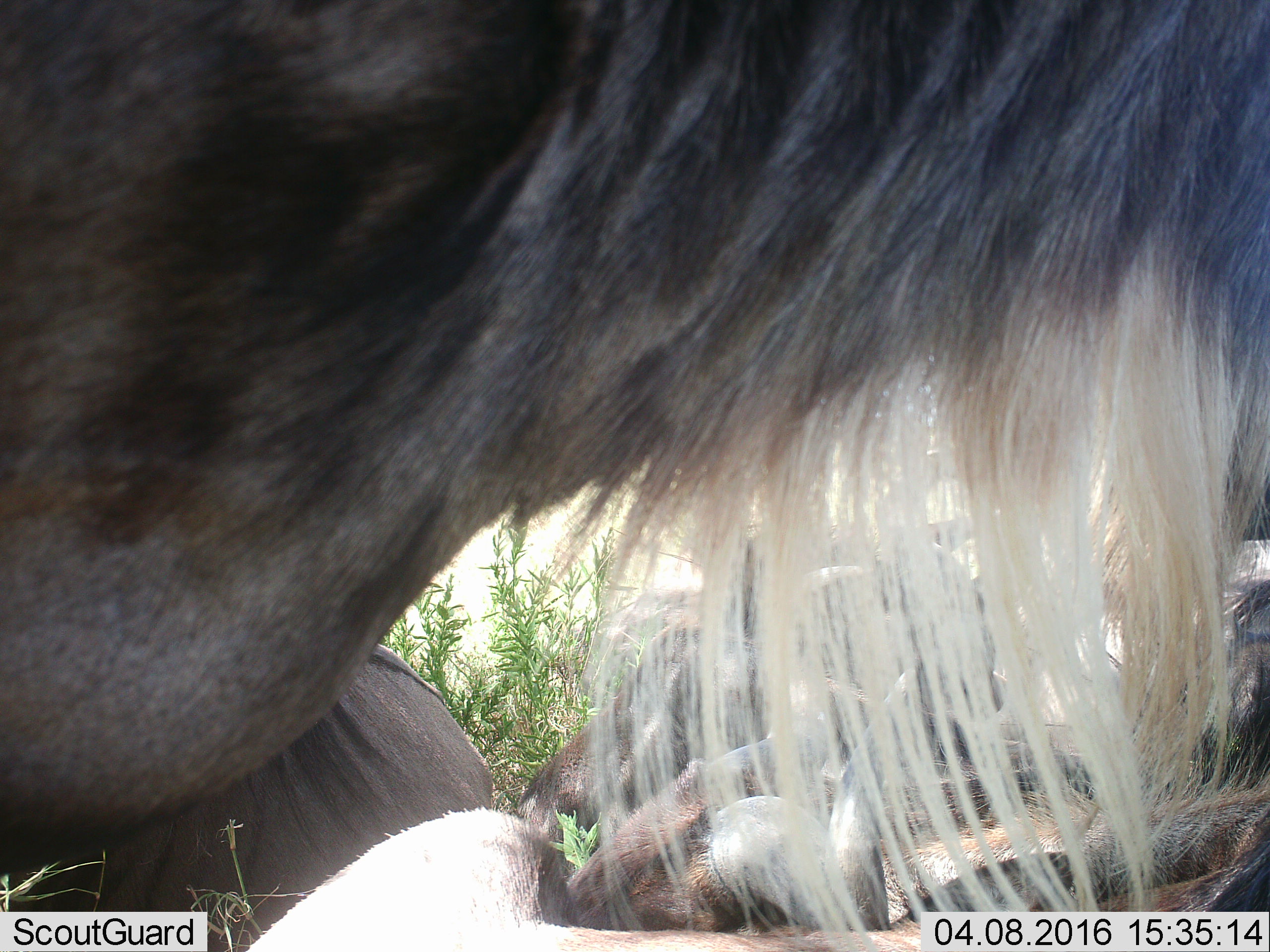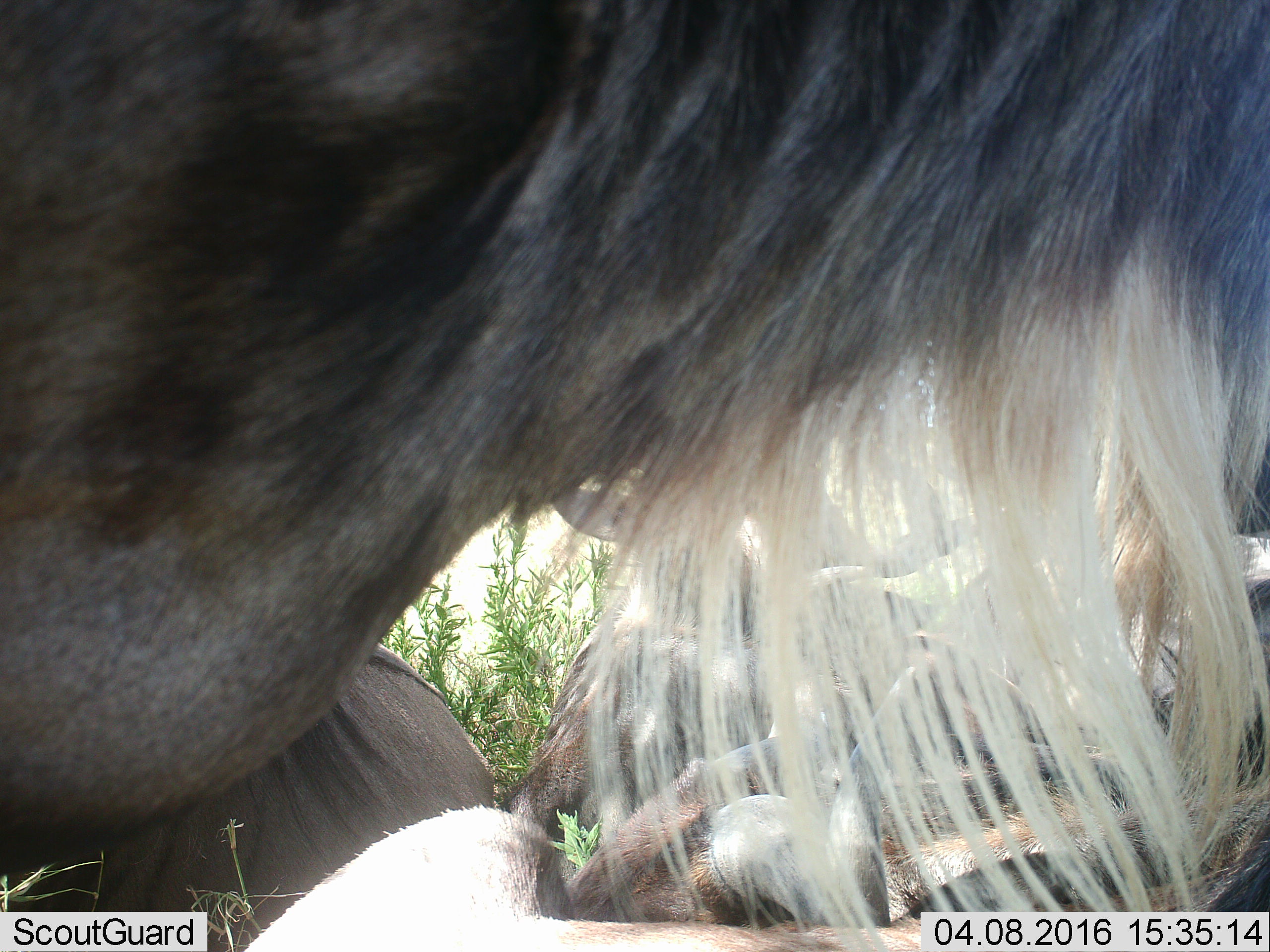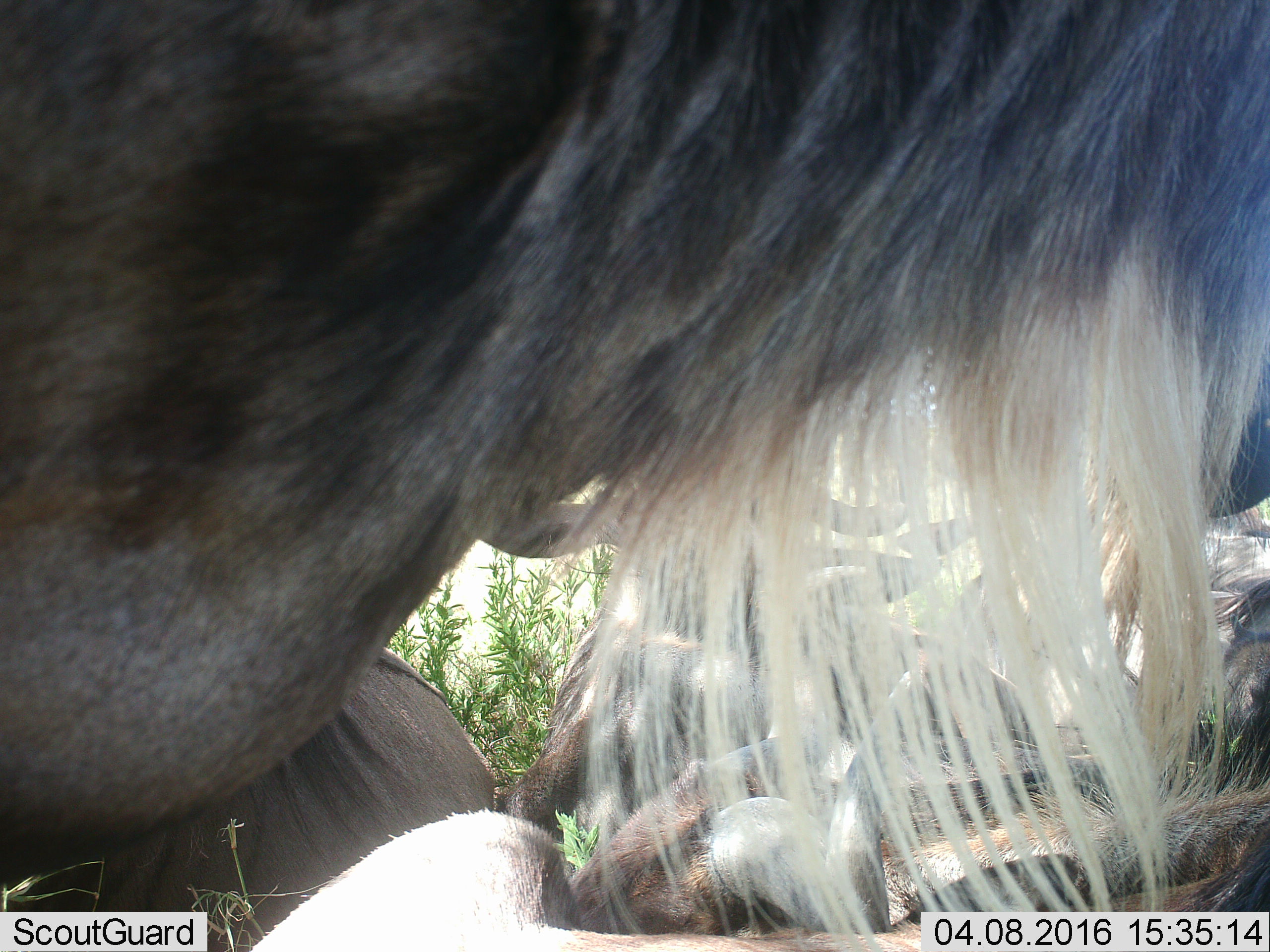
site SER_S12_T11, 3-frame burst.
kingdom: Animalia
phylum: Chordata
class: Mammalia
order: Artiodactyla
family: Bovidae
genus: Connochaetes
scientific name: Connochaetes taurinus taurinus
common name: blue wildebeest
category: wildebeestblue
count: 3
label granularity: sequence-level